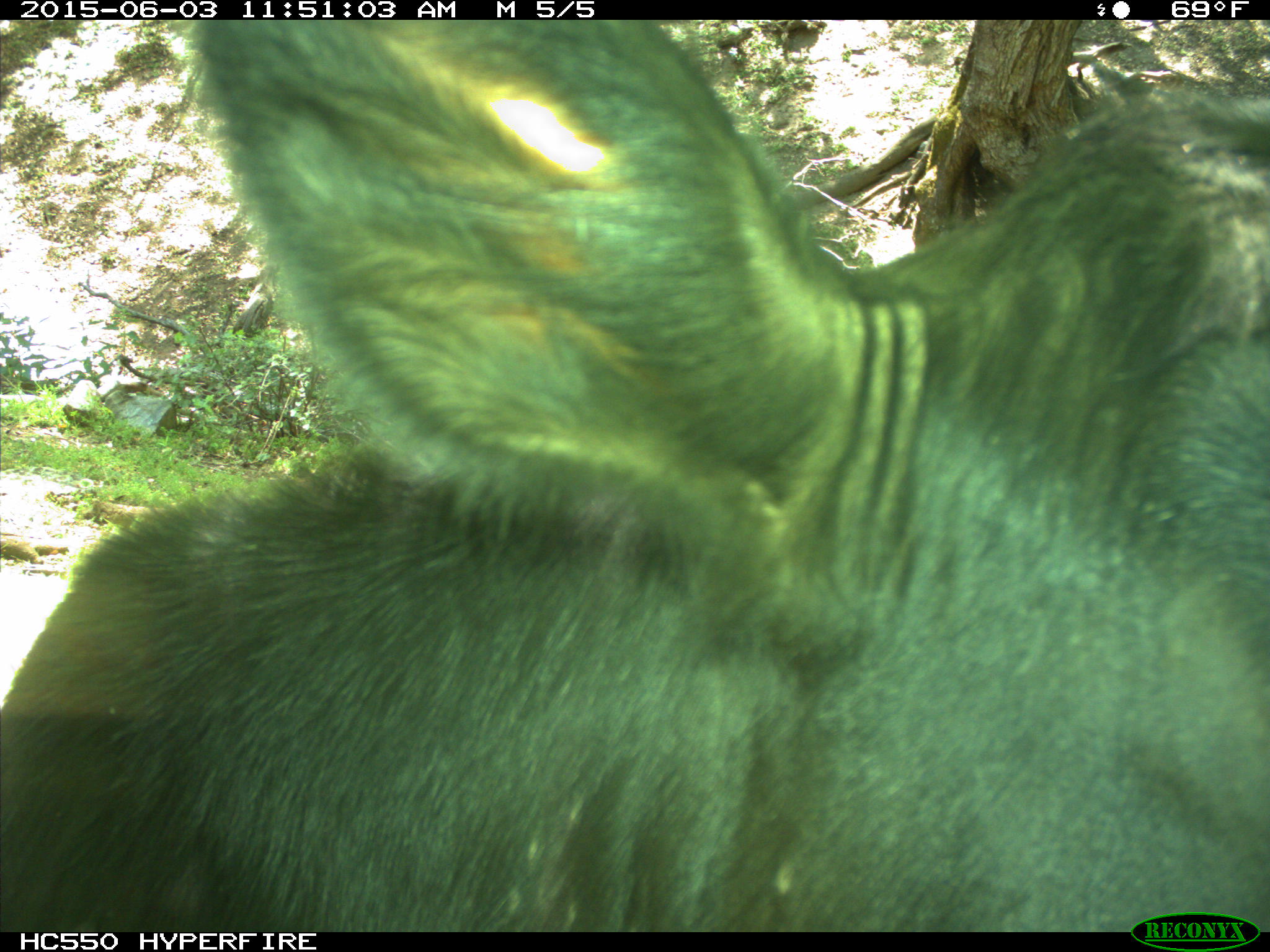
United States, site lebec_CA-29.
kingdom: Animalia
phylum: Chordata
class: Mammalia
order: Artiodactyla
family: Bovidae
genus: Bos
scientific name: Bos taurus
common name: domestic cow